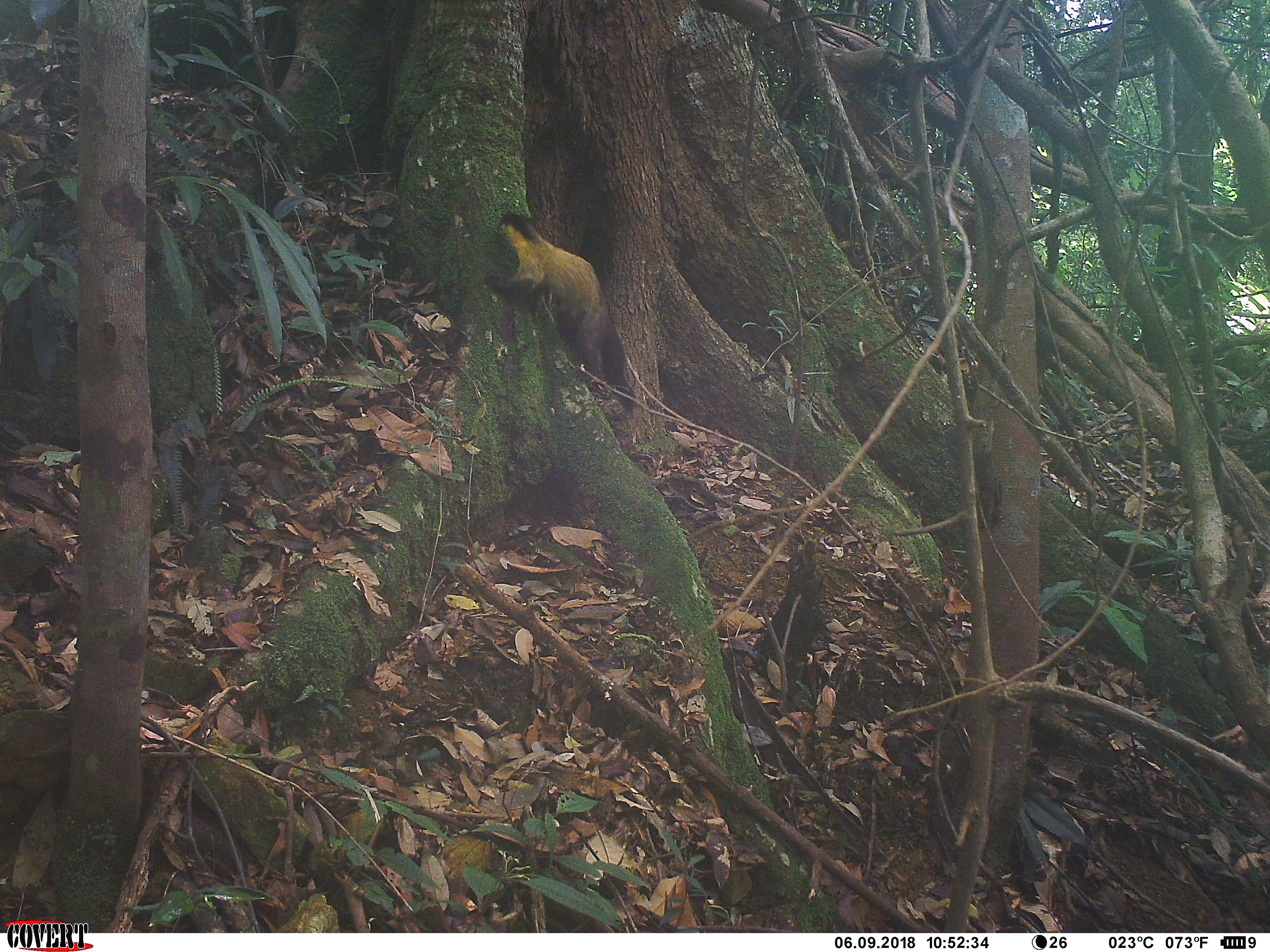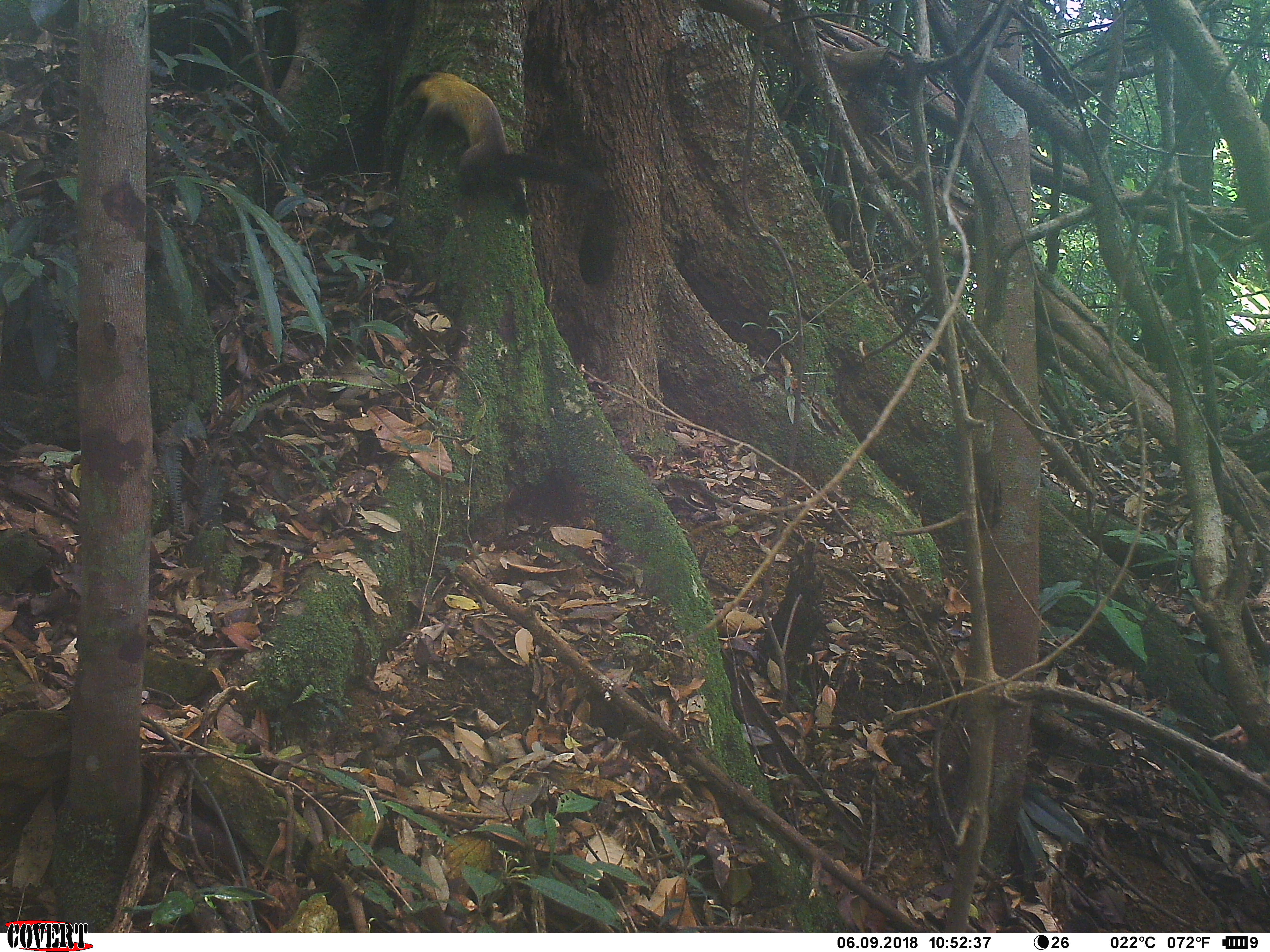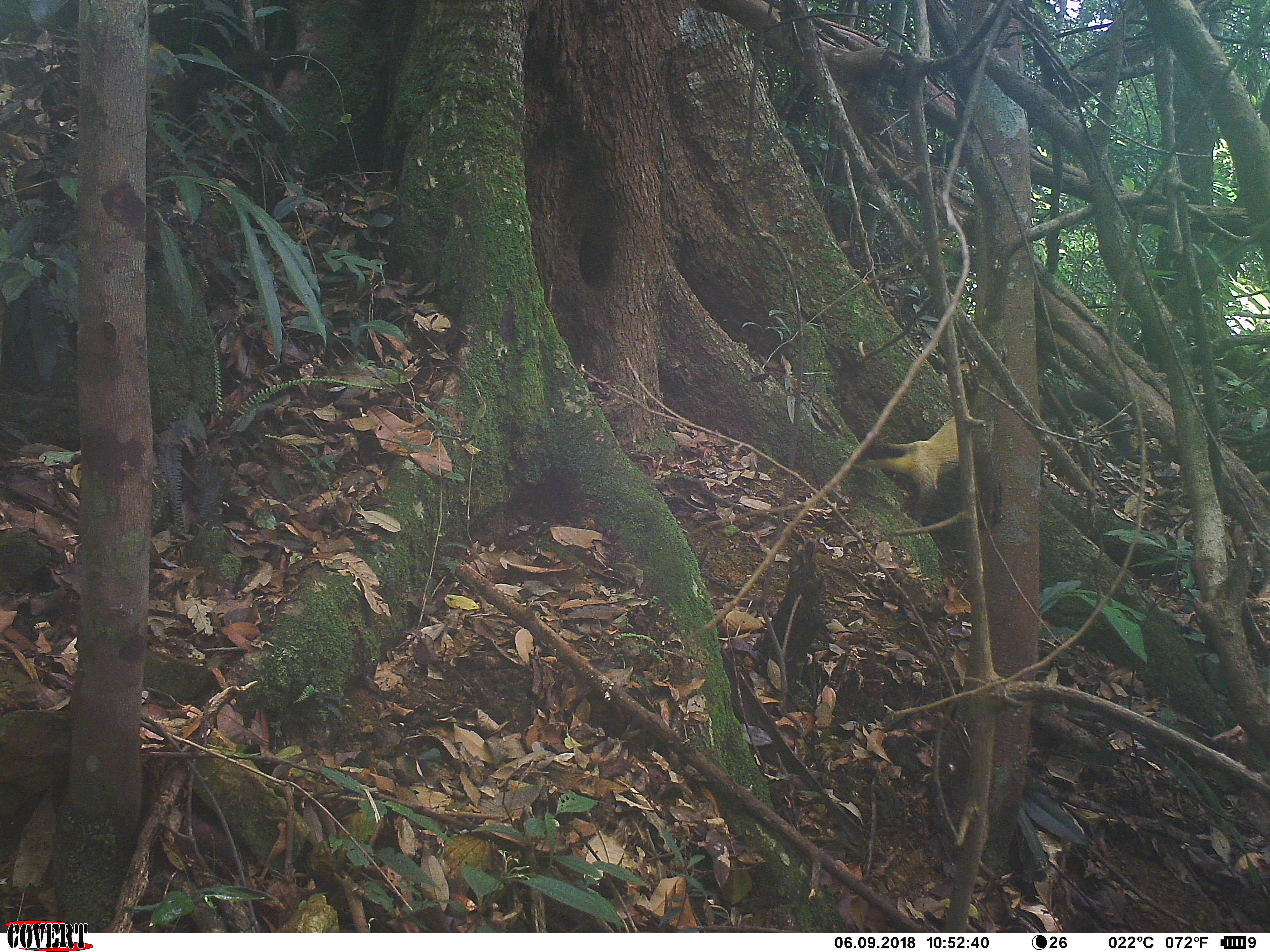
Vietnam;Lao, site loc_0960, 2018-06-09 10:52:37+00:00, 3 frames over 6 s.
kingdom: Animalia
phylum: Chordata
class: Mammalia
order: Carnivora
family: Mustelidae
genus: Martes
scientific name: Martes flavigula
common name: yellow-throated marten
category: yellow throated marten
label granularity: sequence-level